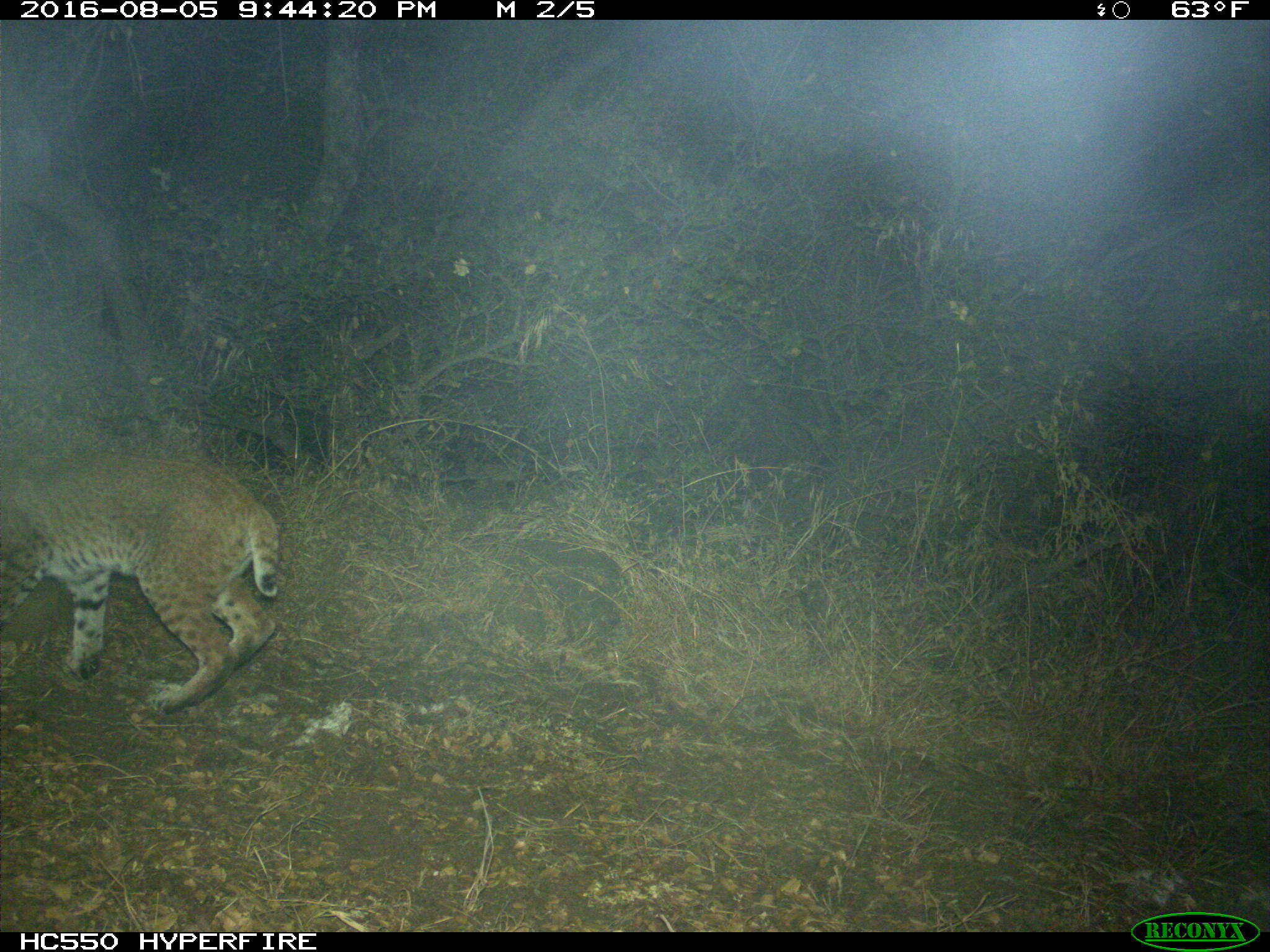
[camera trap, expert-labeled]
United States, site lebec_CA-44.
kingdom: Animalia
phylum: Chordata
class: Mammalia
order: Carnivora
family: Felidae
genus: Lynx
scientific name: Lynx rufus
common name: bobcat